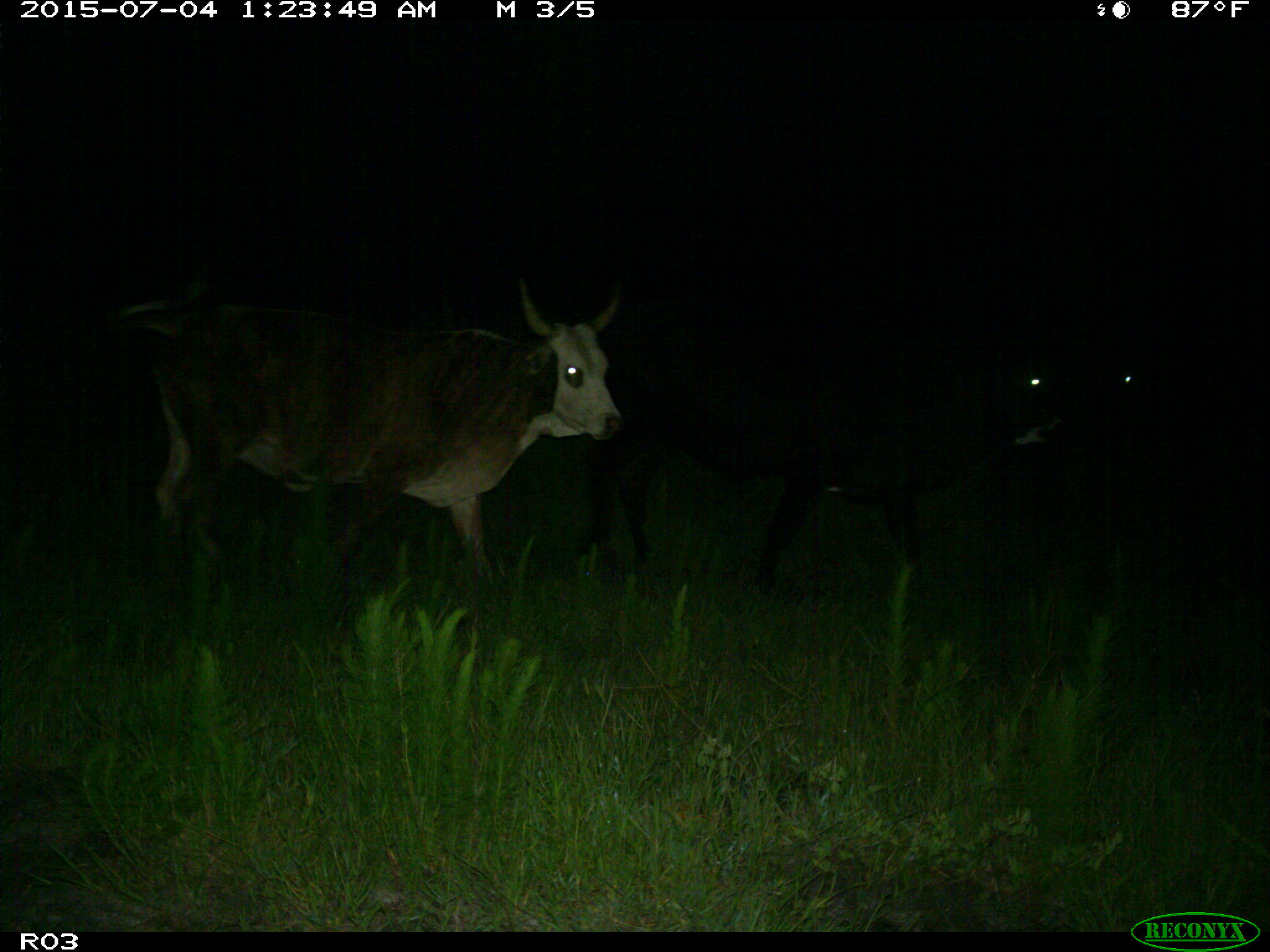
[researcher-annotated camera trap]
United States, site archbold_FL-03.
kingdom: Animalia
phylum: Chordata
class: Mammalia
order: Artiodactyla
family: Bovidae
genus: Bos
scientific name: Bos taurus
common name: domestic cow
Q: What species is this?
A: Bos taurus (domestic cow).